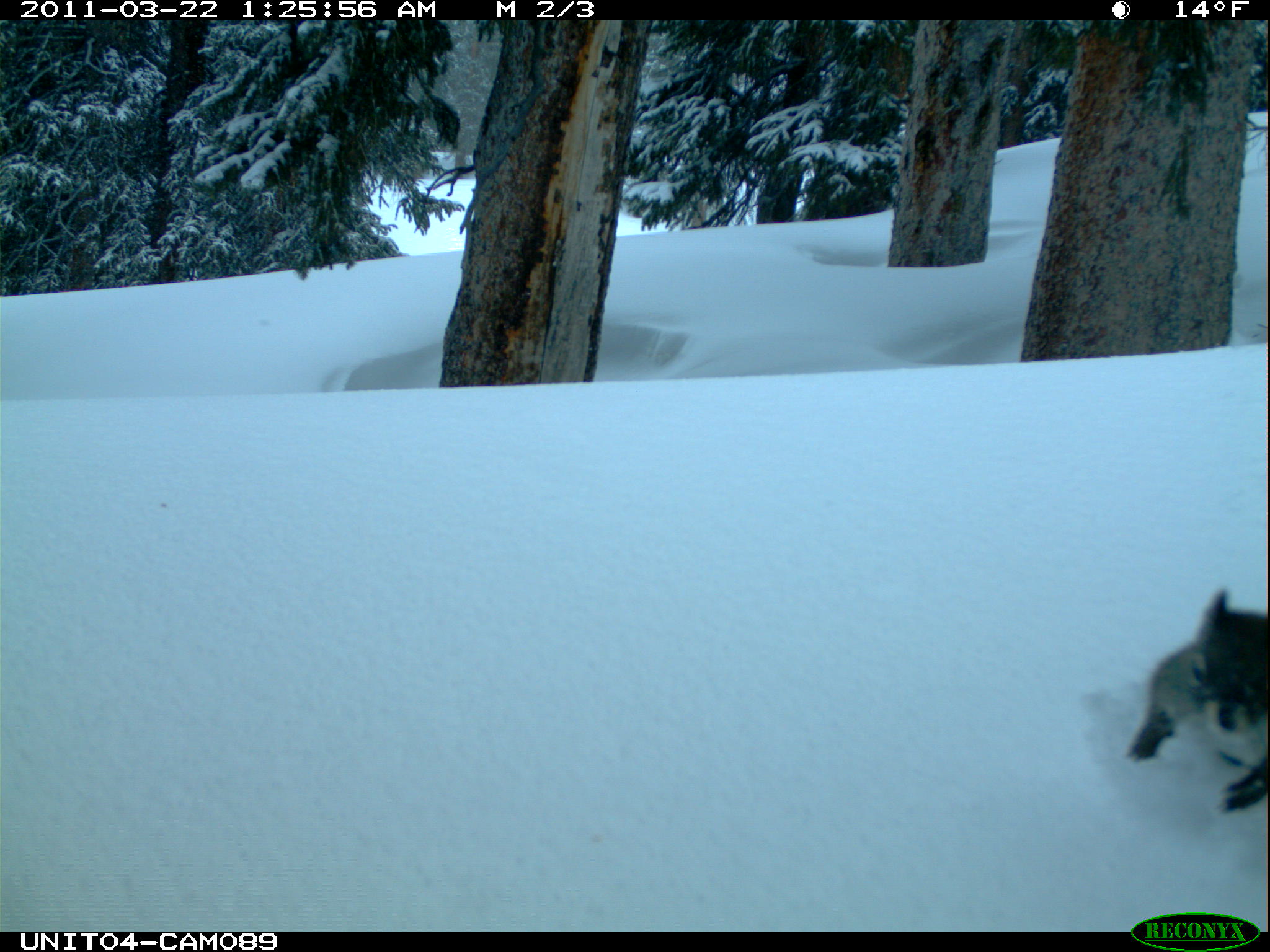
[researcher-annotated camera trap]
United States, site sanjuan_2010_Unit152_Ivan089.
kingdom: Animalia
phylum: Chordata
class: Mammalia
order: Rodentia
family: Sciuridae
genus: Tamiasciurus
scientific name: Tamiasciurus hudsonicus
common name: american red squirrel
Tamiasciurus hudsonicus (american red squirrel).